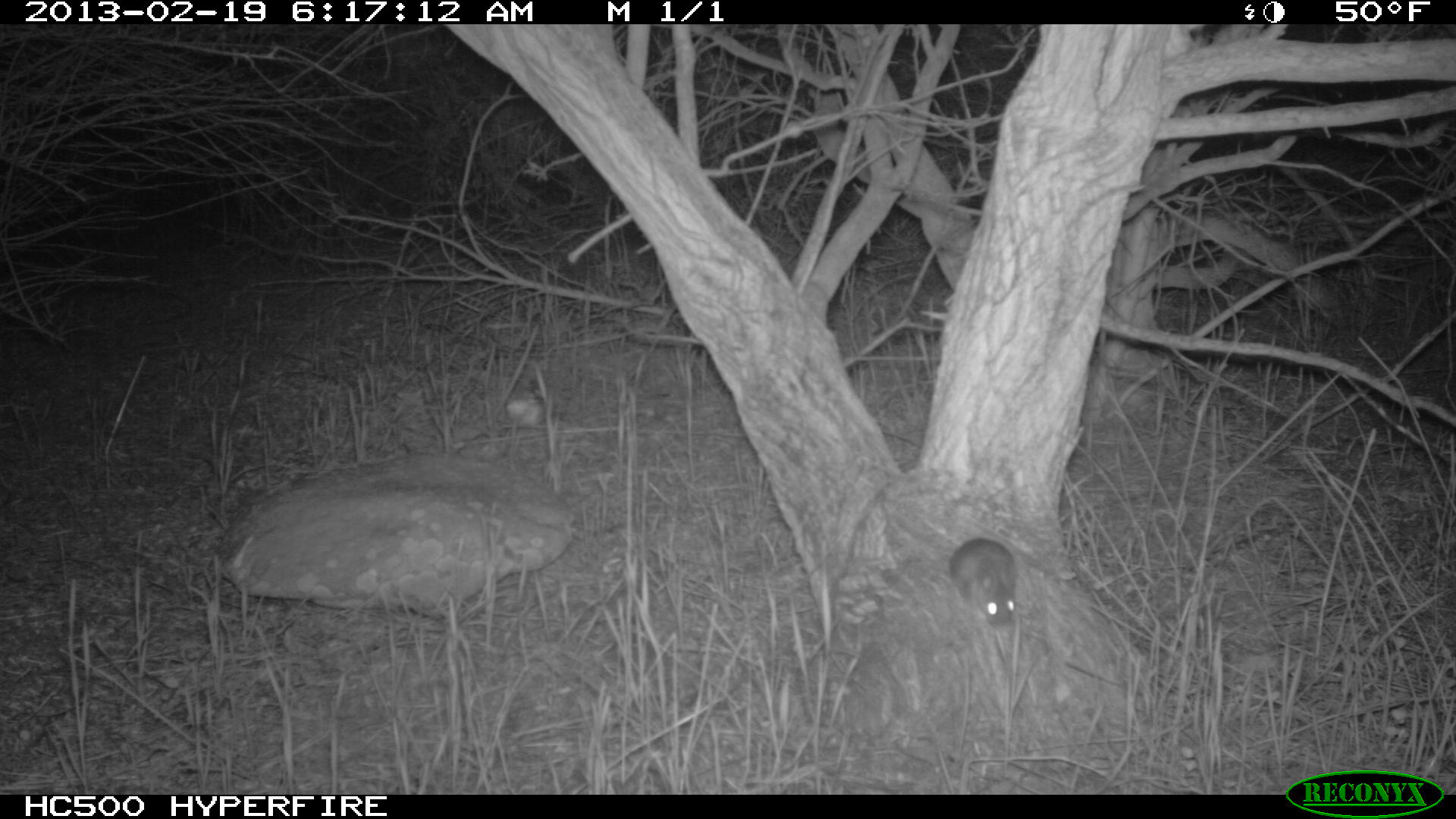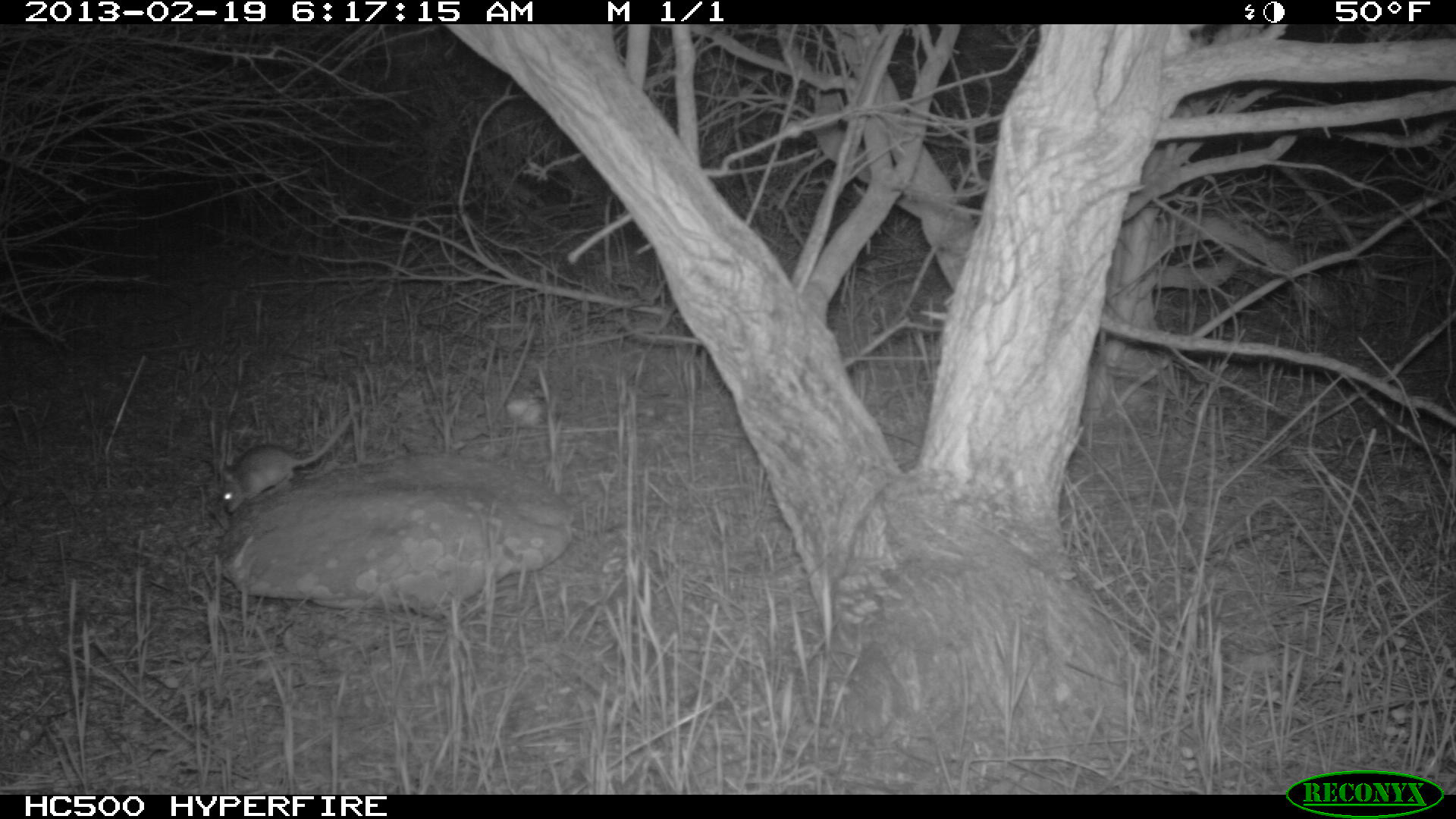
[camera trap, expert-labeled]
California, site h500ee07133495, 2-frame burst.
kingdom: Animalia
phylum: Chordata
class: Mammalia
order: Rodentia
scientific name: Rodentia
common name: rodent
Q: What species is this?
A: Rodent (Rodentia).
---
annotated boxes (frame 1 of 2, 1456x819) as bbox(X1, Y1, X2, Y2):
rodent: bbox(921, 512, 1017, 626)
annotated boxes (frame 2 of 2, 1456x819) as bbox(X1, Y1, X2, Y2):
rodent: bbox(221, 415, 350, 513)